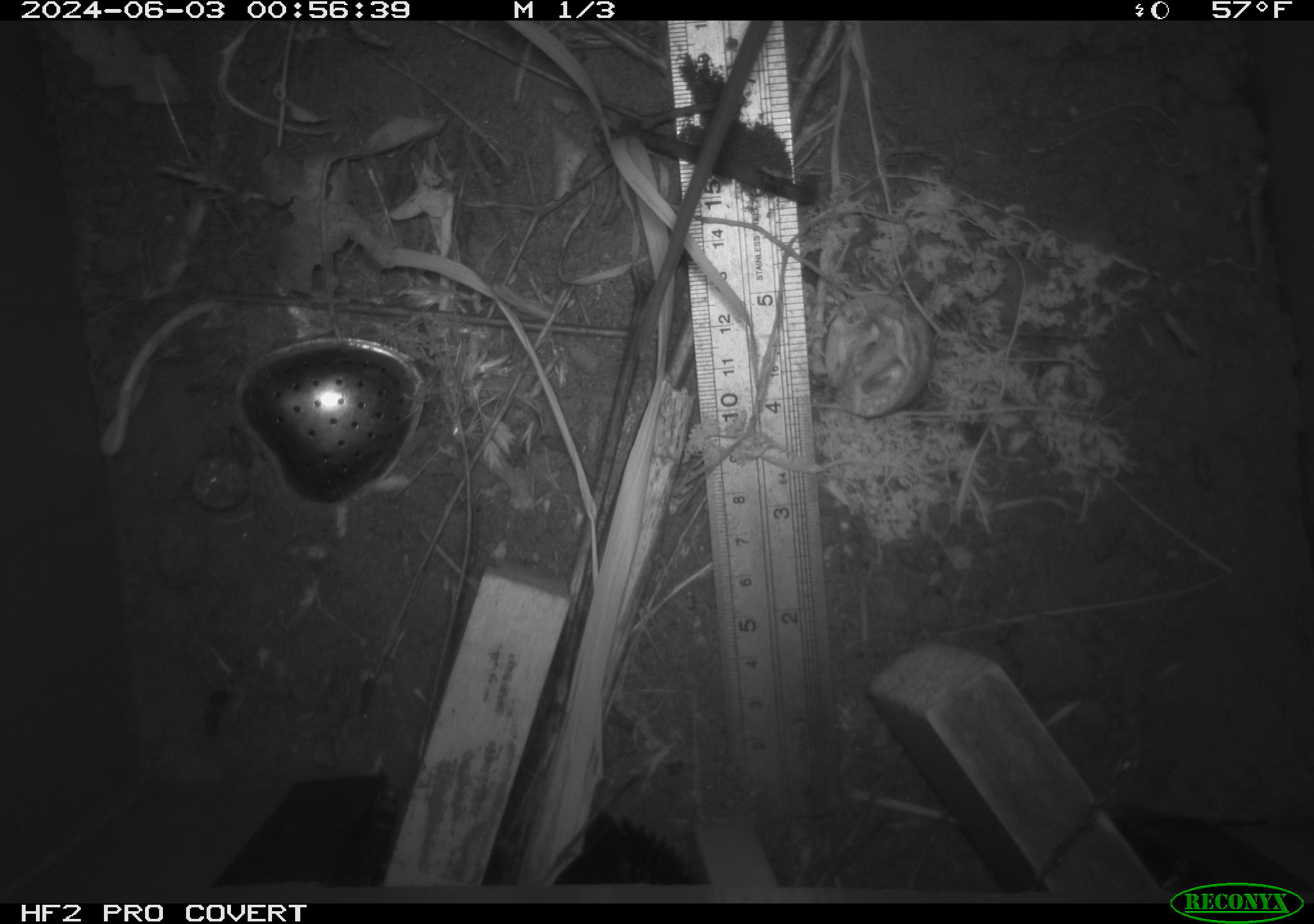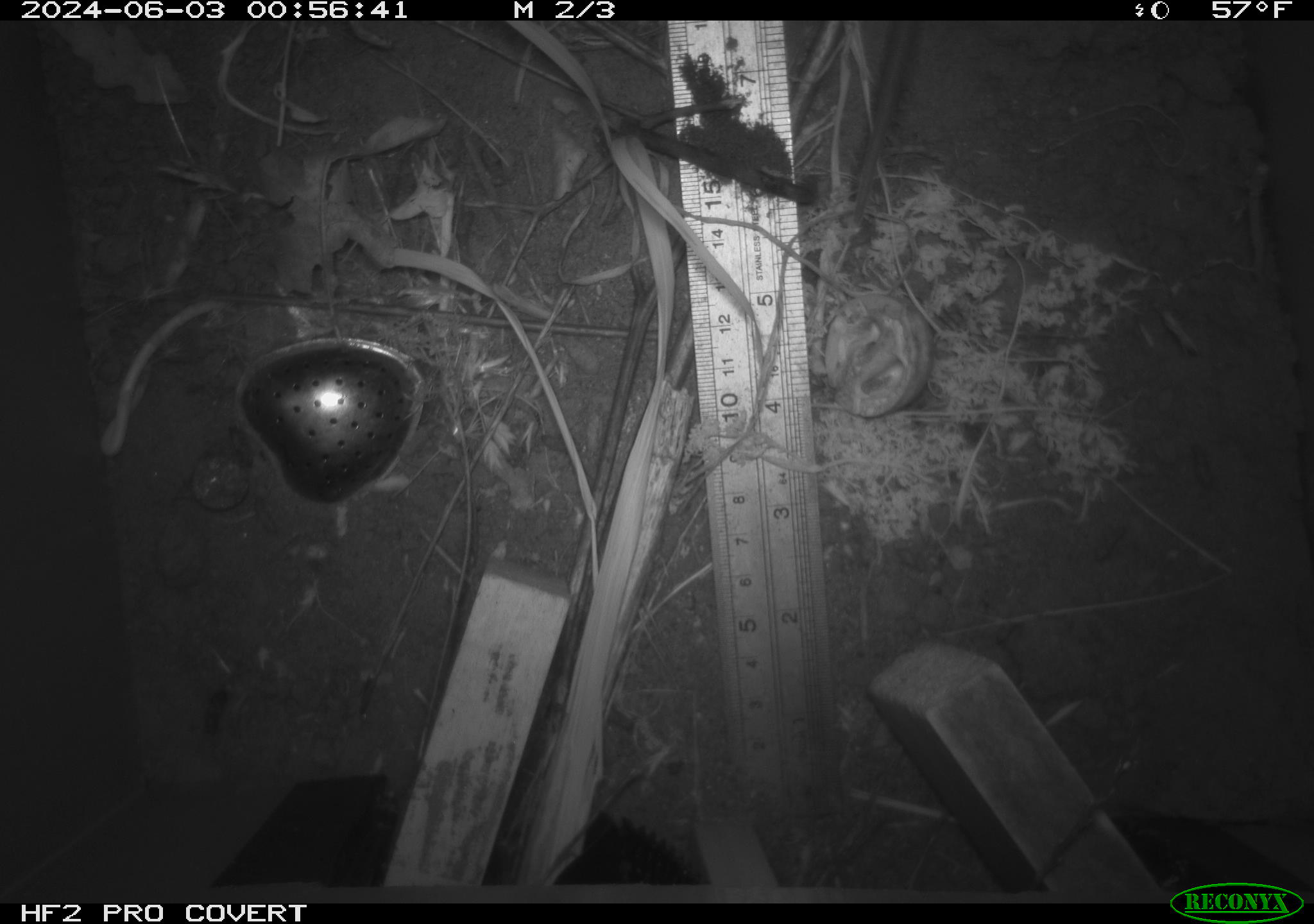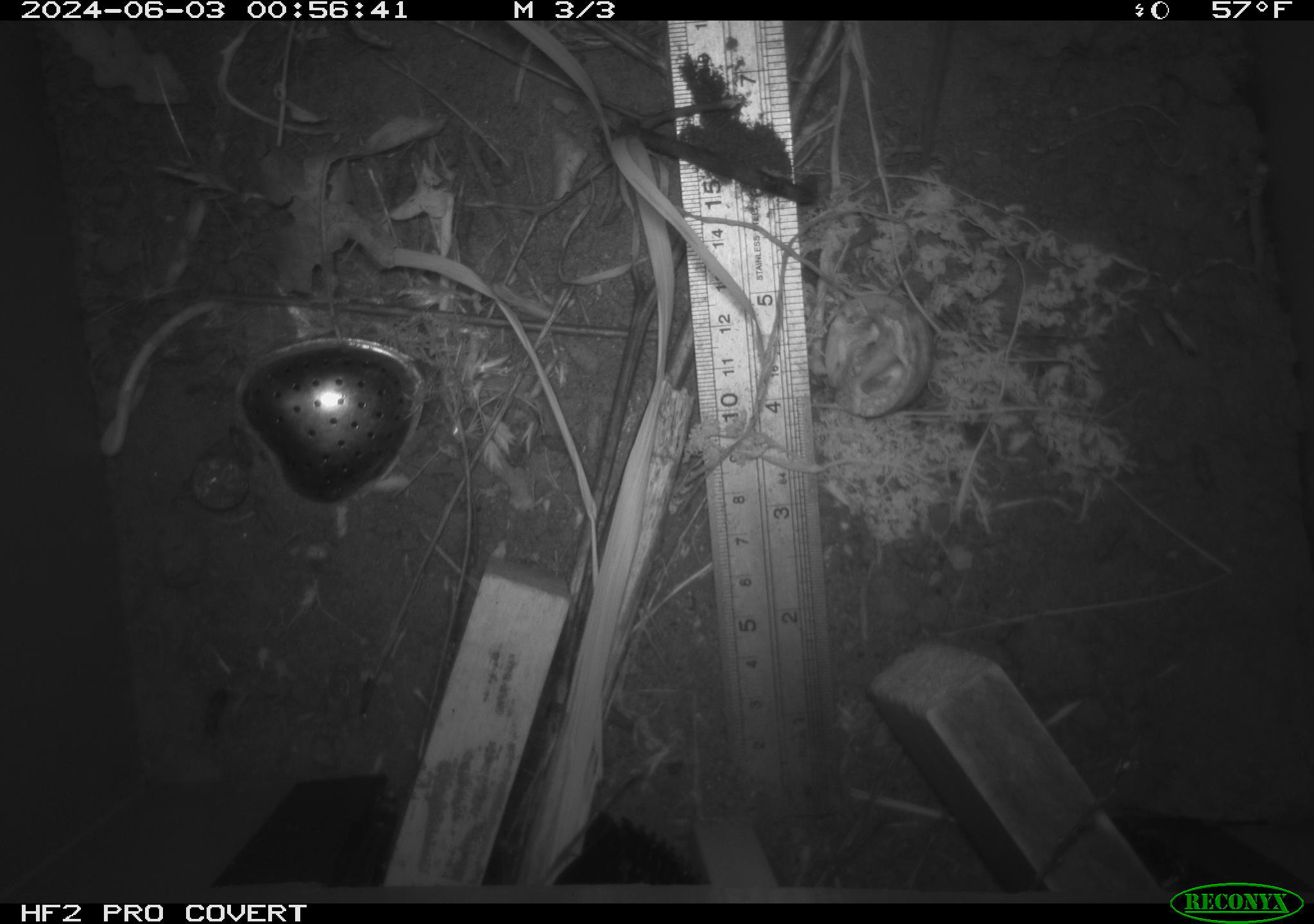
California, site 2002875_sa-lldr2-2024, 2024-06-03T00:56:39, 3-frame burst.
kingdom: Animalia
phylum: Chordata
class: Mammalia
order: Rodentia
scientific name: Rodentia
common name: rodent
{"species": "rodent (Rodentia)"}